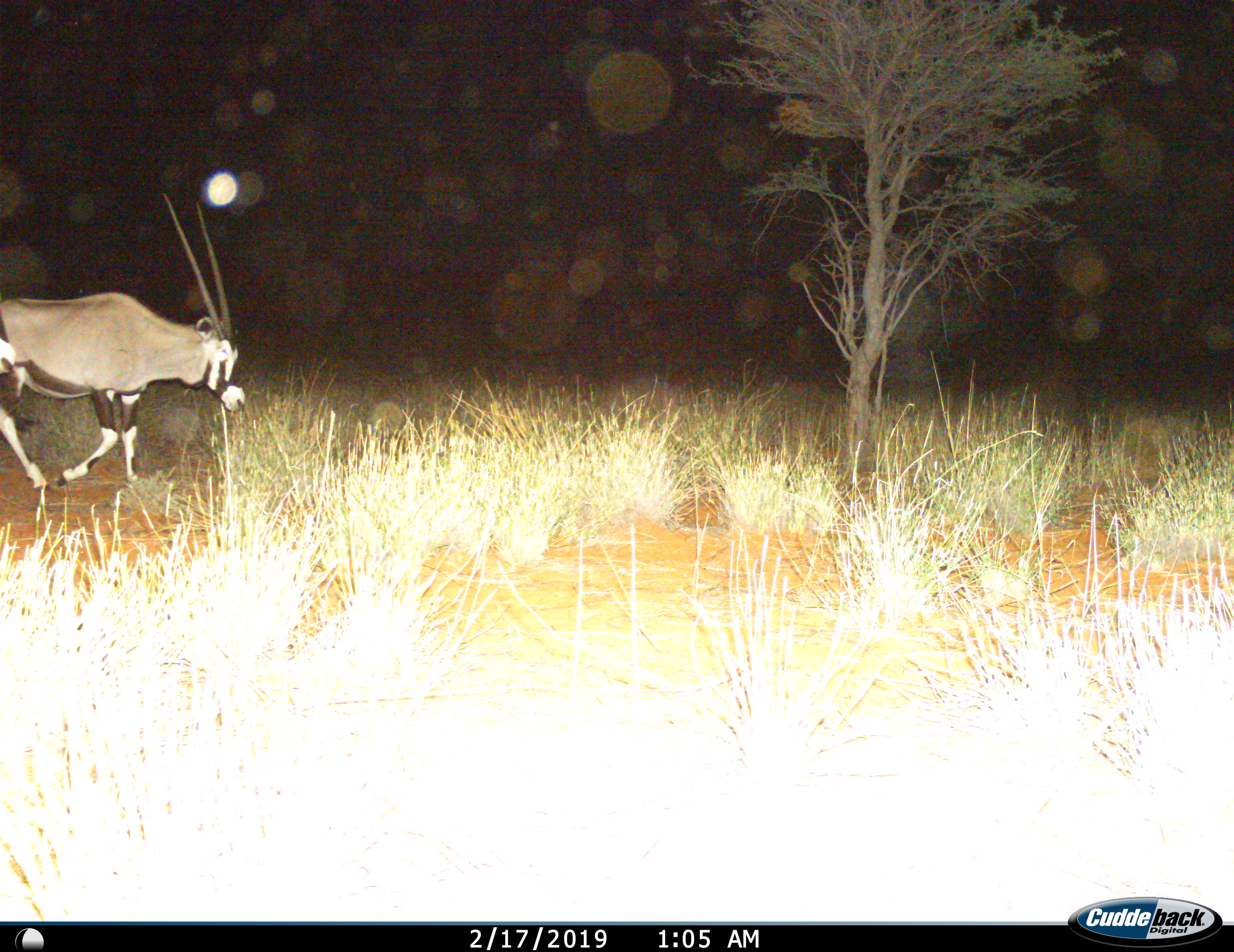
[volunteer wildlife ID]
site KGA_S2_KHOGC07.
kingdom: Animalia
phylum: Chordata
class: Mammalia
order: Artiodactyla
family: Bovidae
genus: Oryx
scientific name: Oryx gazella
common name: gemsbok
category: oryx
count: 1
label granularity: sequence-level